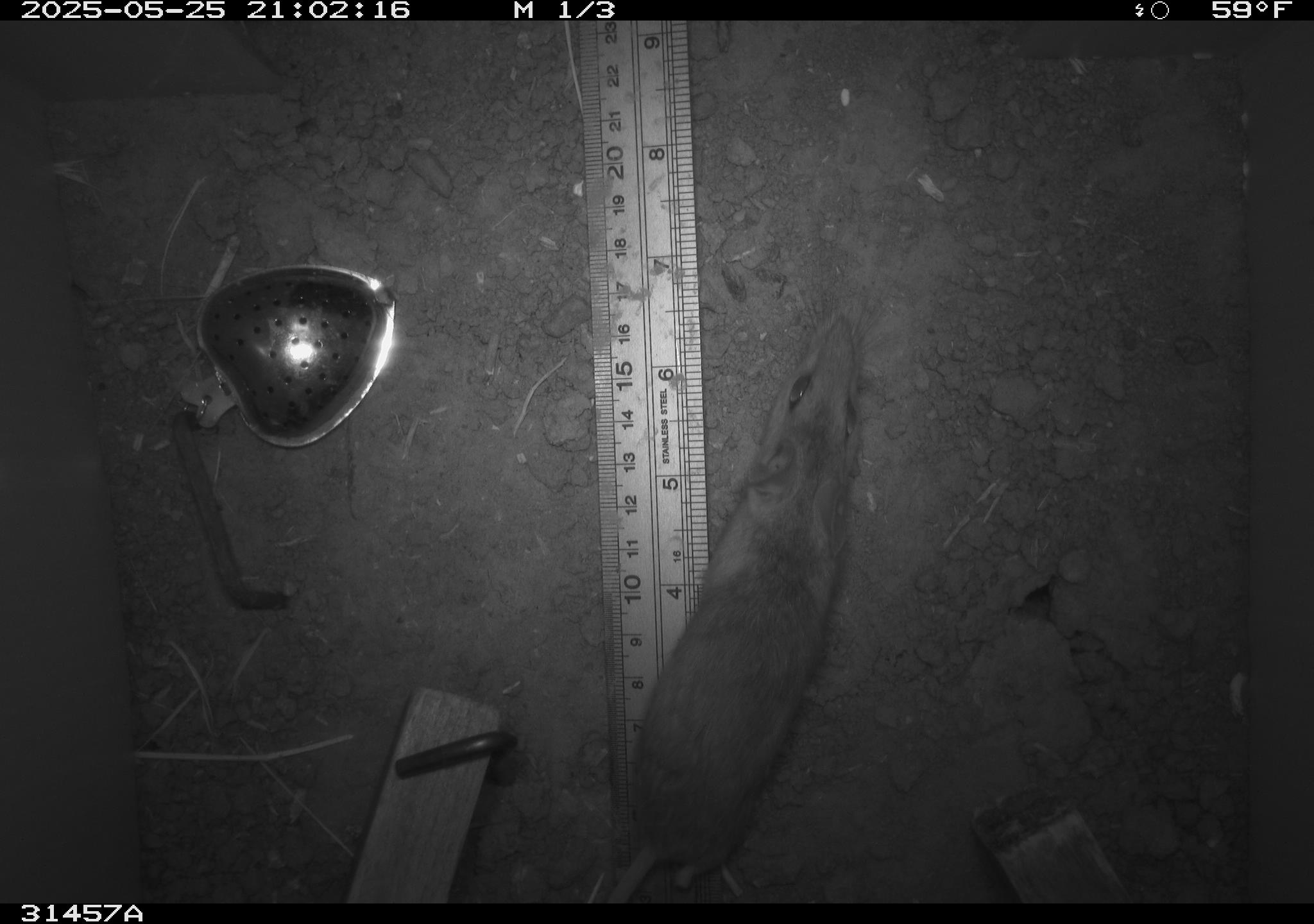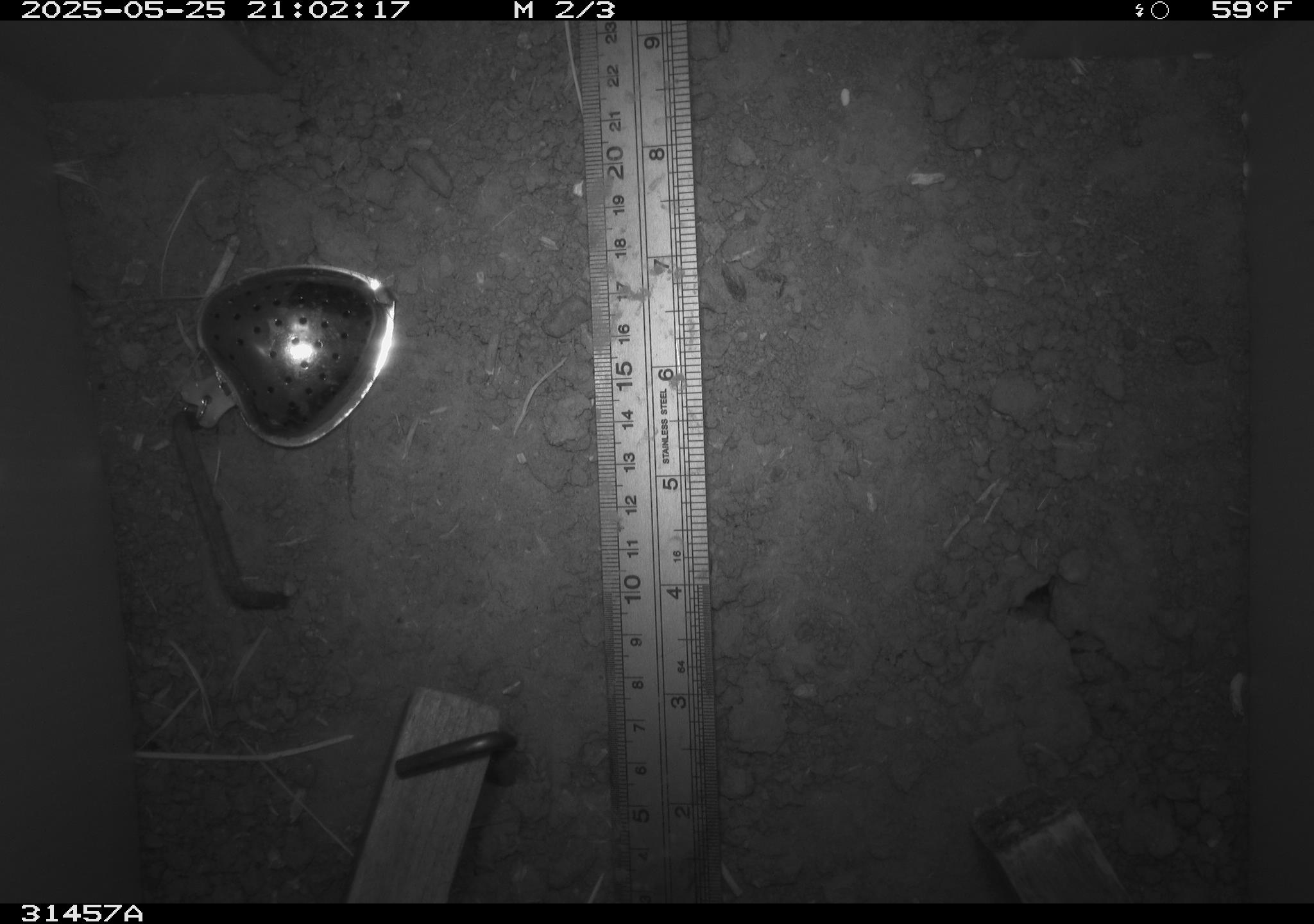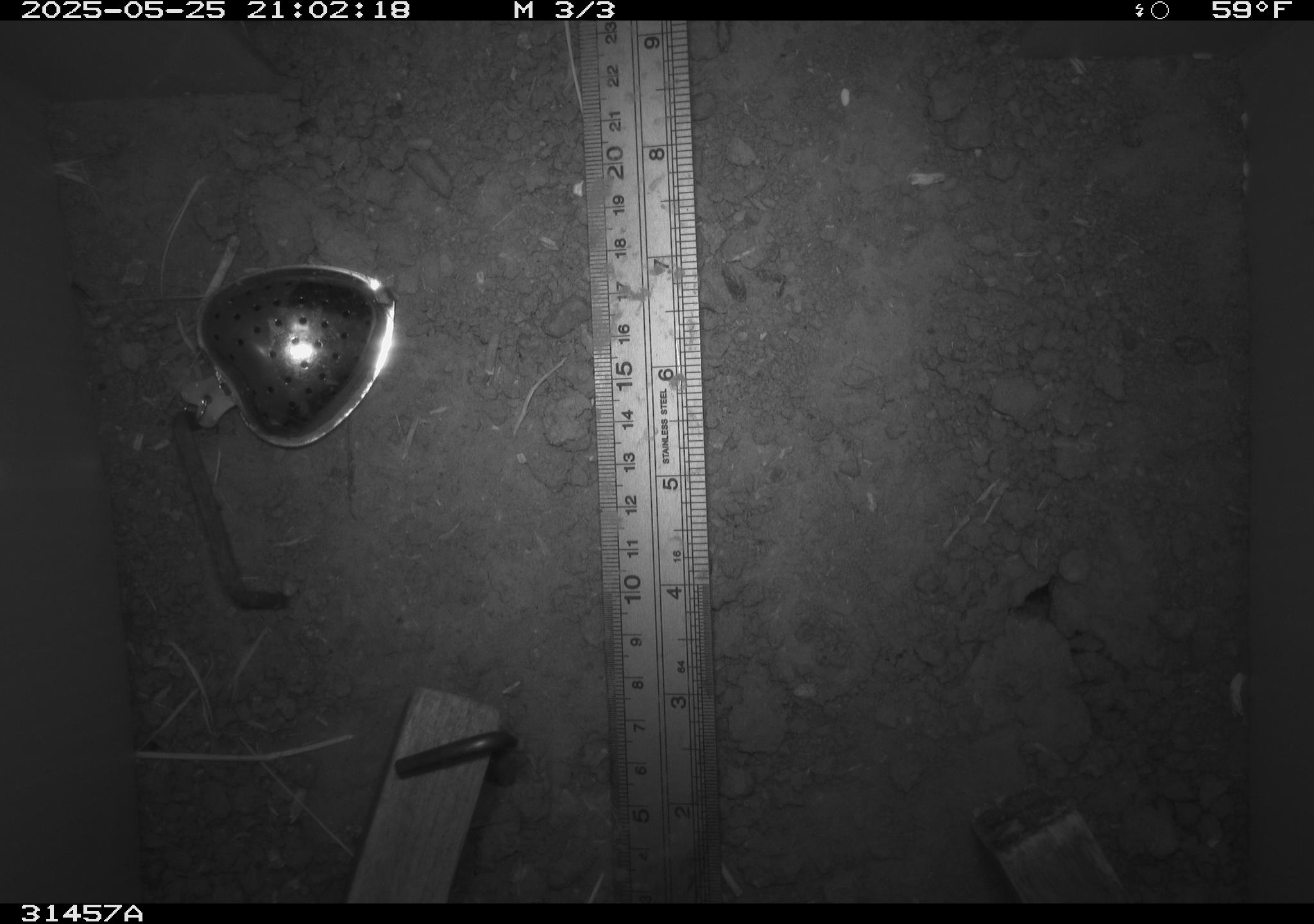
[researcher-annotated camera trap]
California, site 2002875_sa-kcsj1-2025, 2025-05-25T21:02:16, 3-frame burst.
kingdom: Animalia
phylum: Chordata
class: Mammalia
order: Rodentia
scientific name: Rodentia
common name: rodent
Rodent (Rodentia).